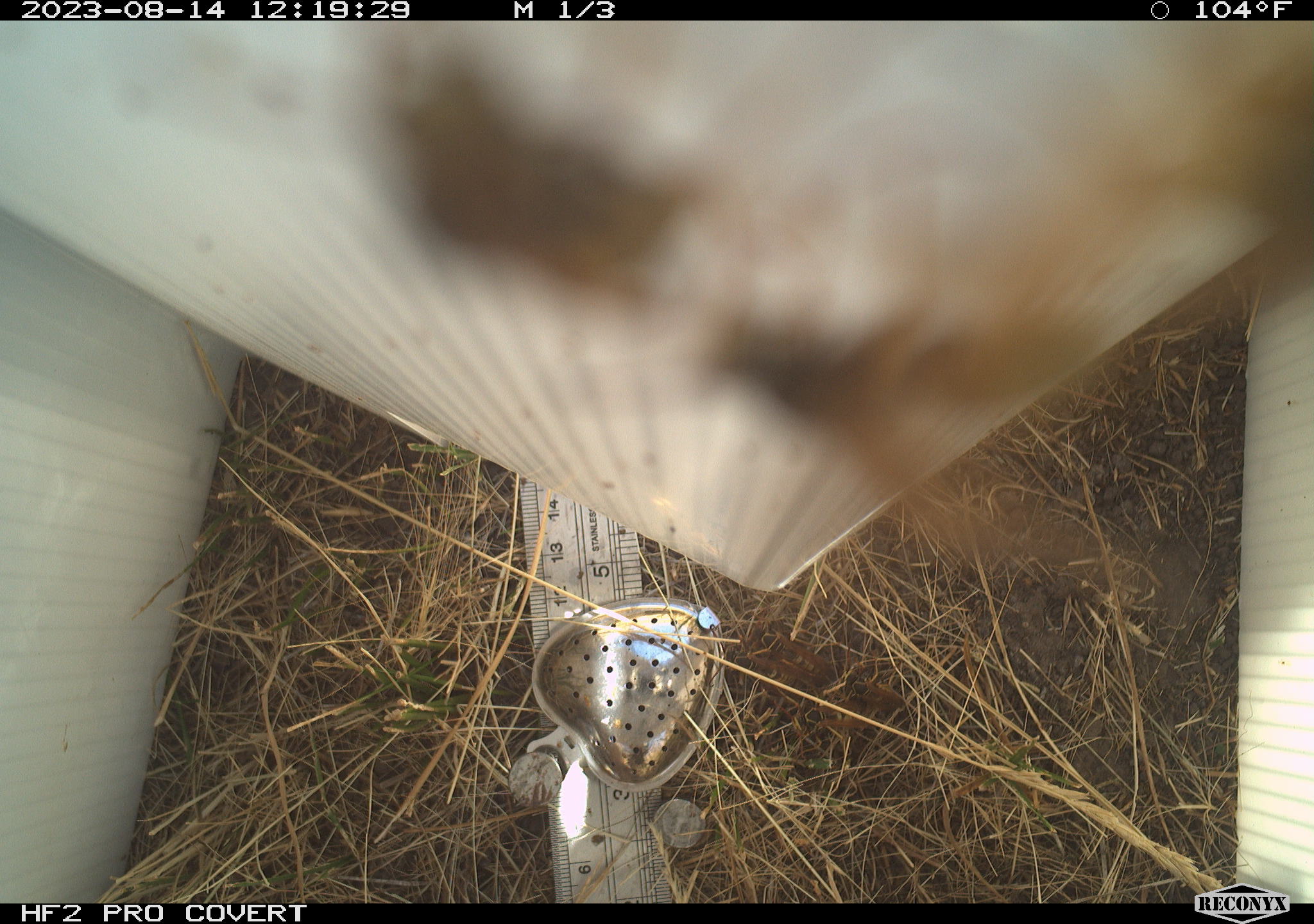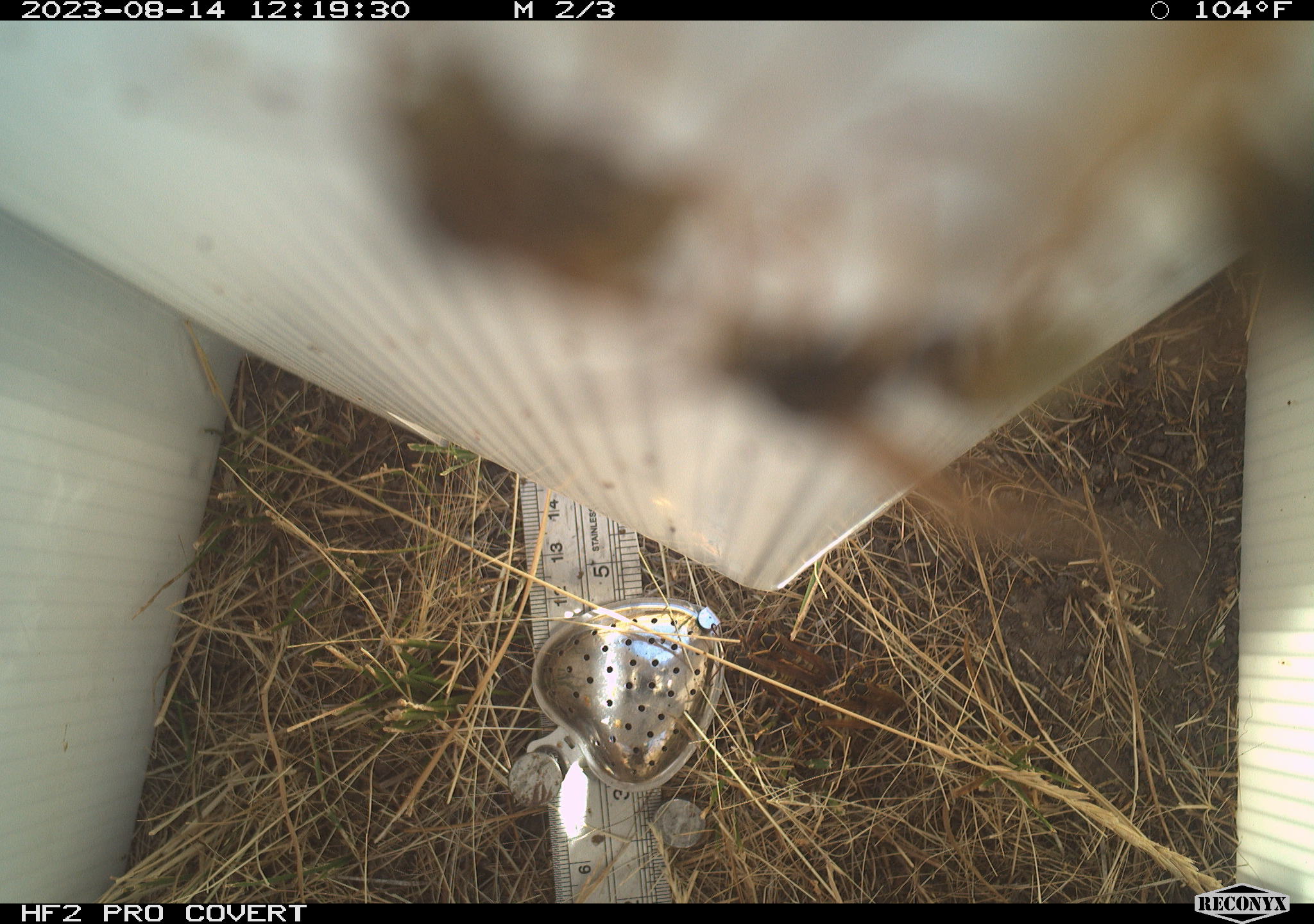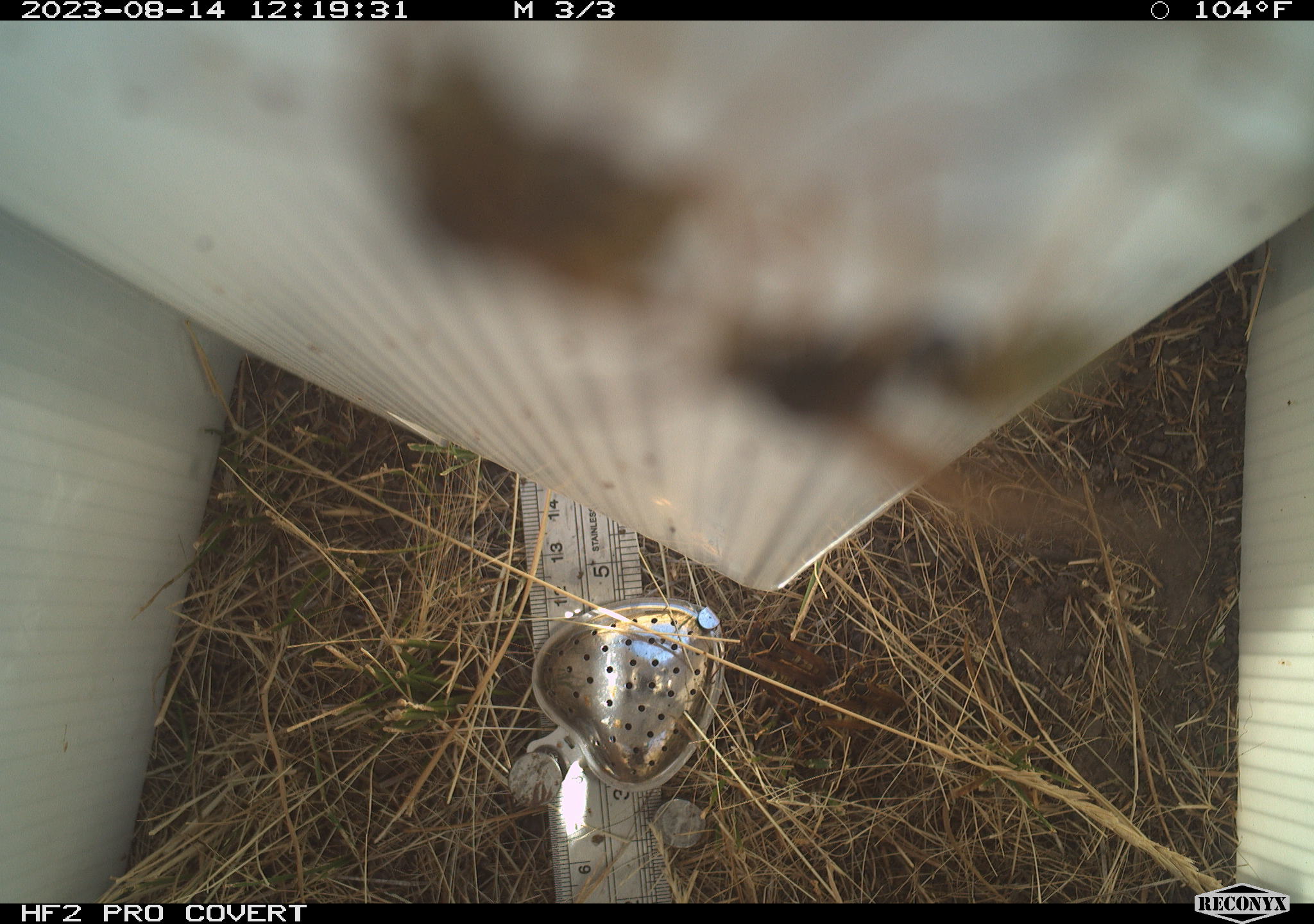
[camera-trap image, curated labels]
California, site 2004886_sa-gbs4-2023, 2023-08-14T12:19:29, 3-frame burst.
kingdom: Animalia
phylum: Arthropoda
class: Insecta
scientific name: Insecta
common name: insect